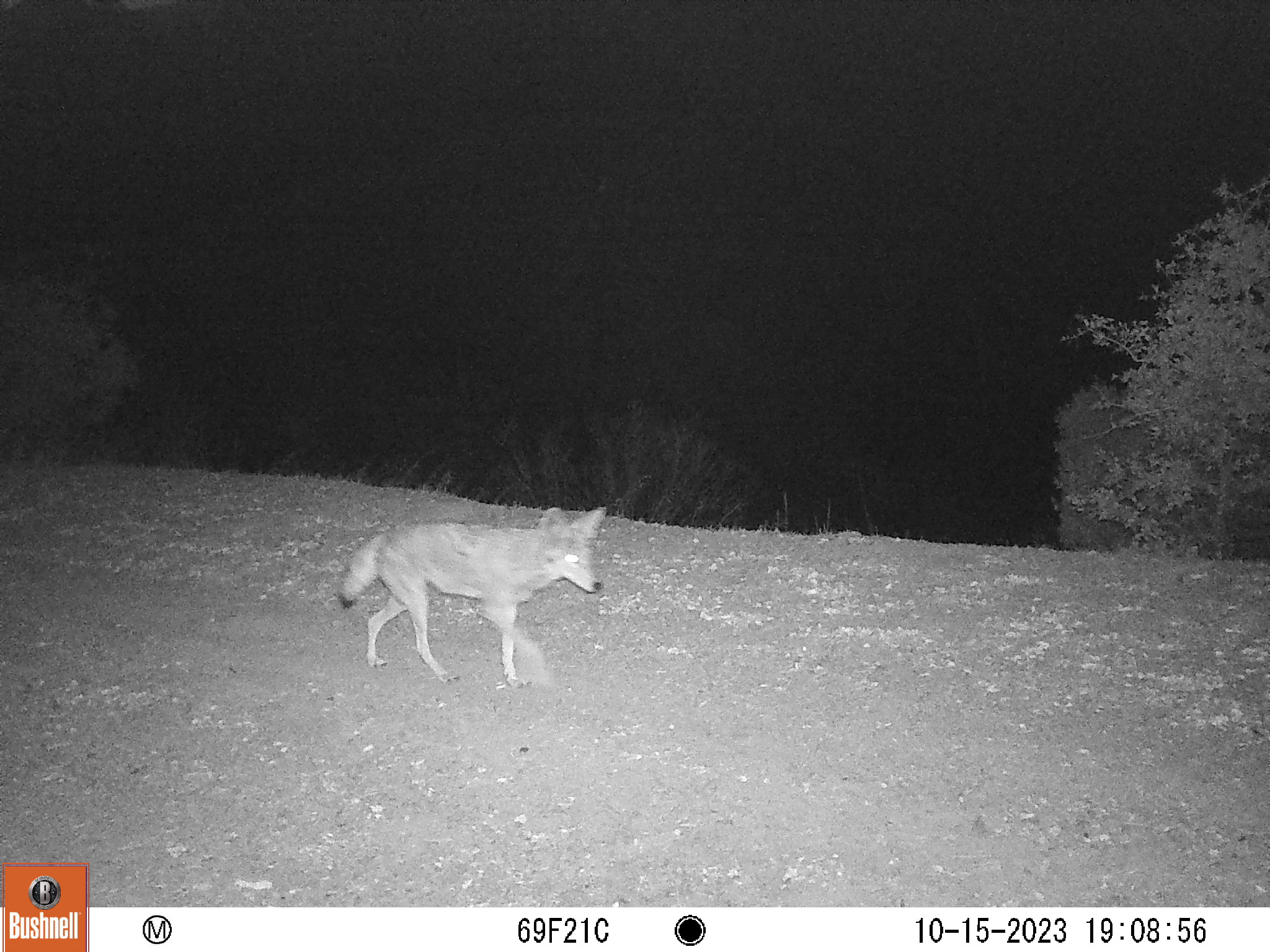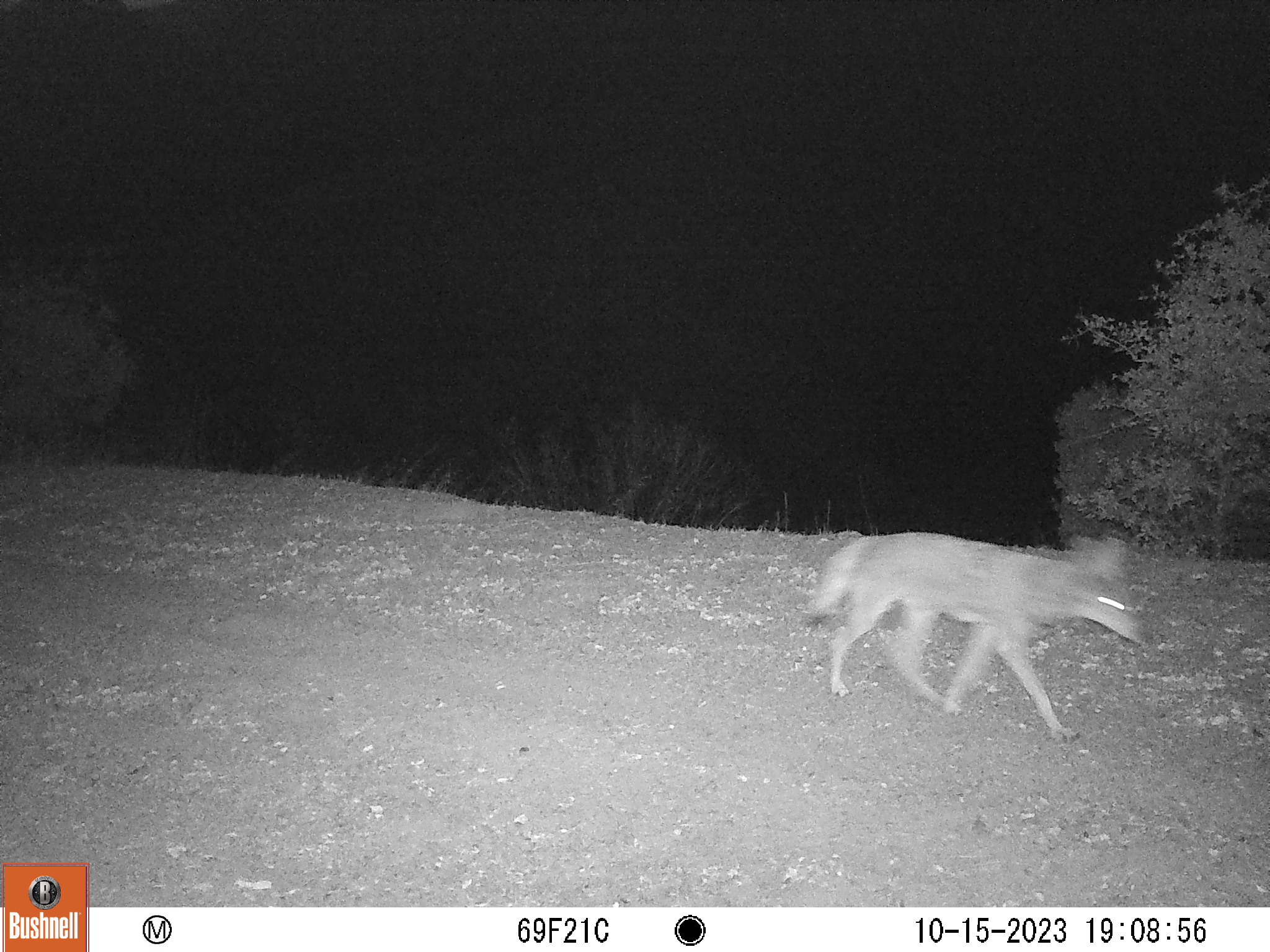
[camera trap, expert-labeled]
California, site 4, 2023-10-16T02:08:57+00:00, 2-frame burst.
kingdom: Animalia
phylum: Chordata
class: Mammalia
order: Carnivora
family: Canidae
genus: Canis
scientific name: Canis latrans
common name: coyote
Coyote (Canis latrans).